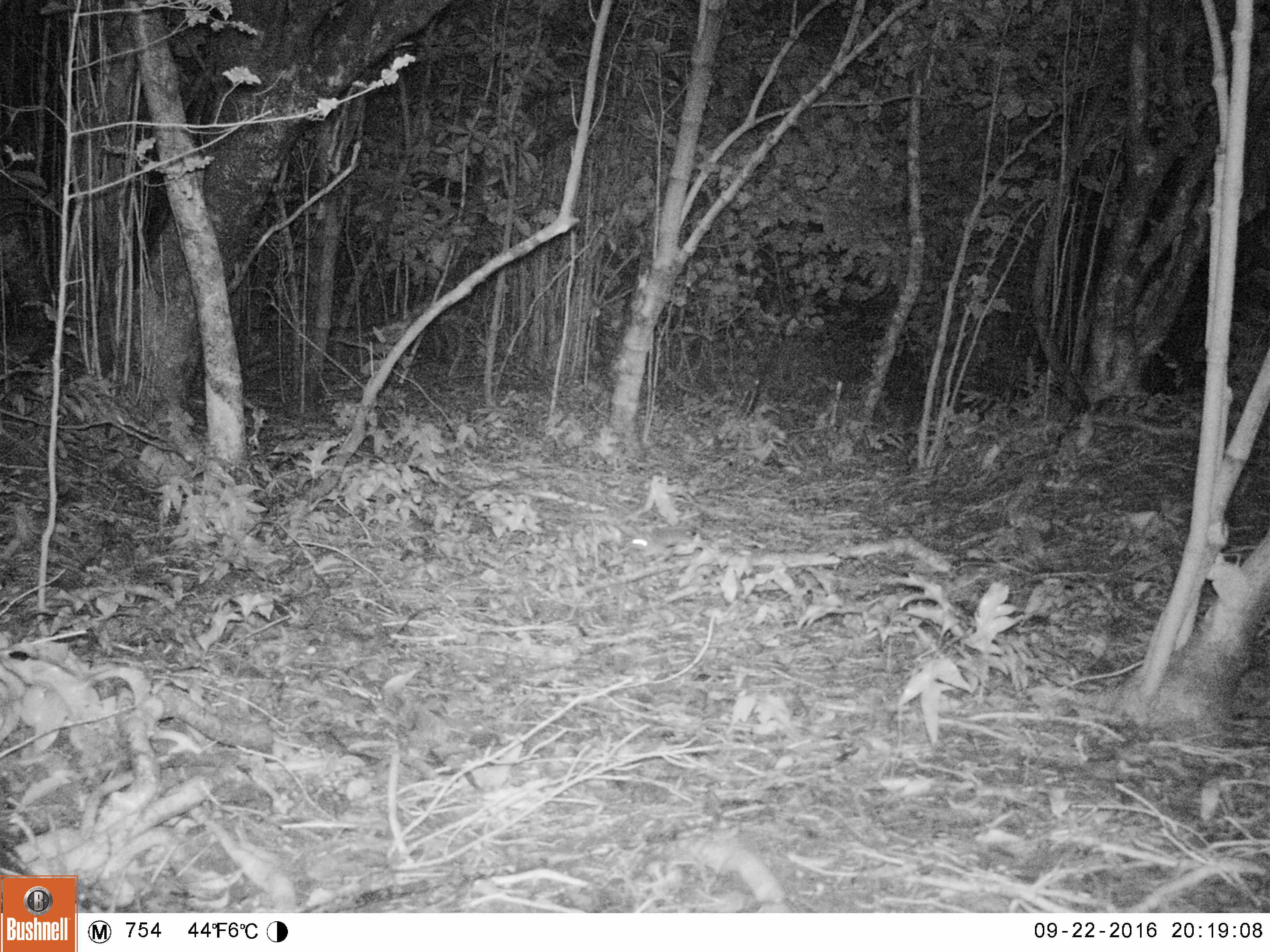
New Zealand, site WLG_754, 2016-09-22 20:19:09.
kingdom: Animalia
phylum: Chordata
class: Mammalia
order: Rodentia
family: Muridae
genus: Rattus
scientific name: Rattus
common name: rat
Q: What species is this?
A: Rat (Rattus).